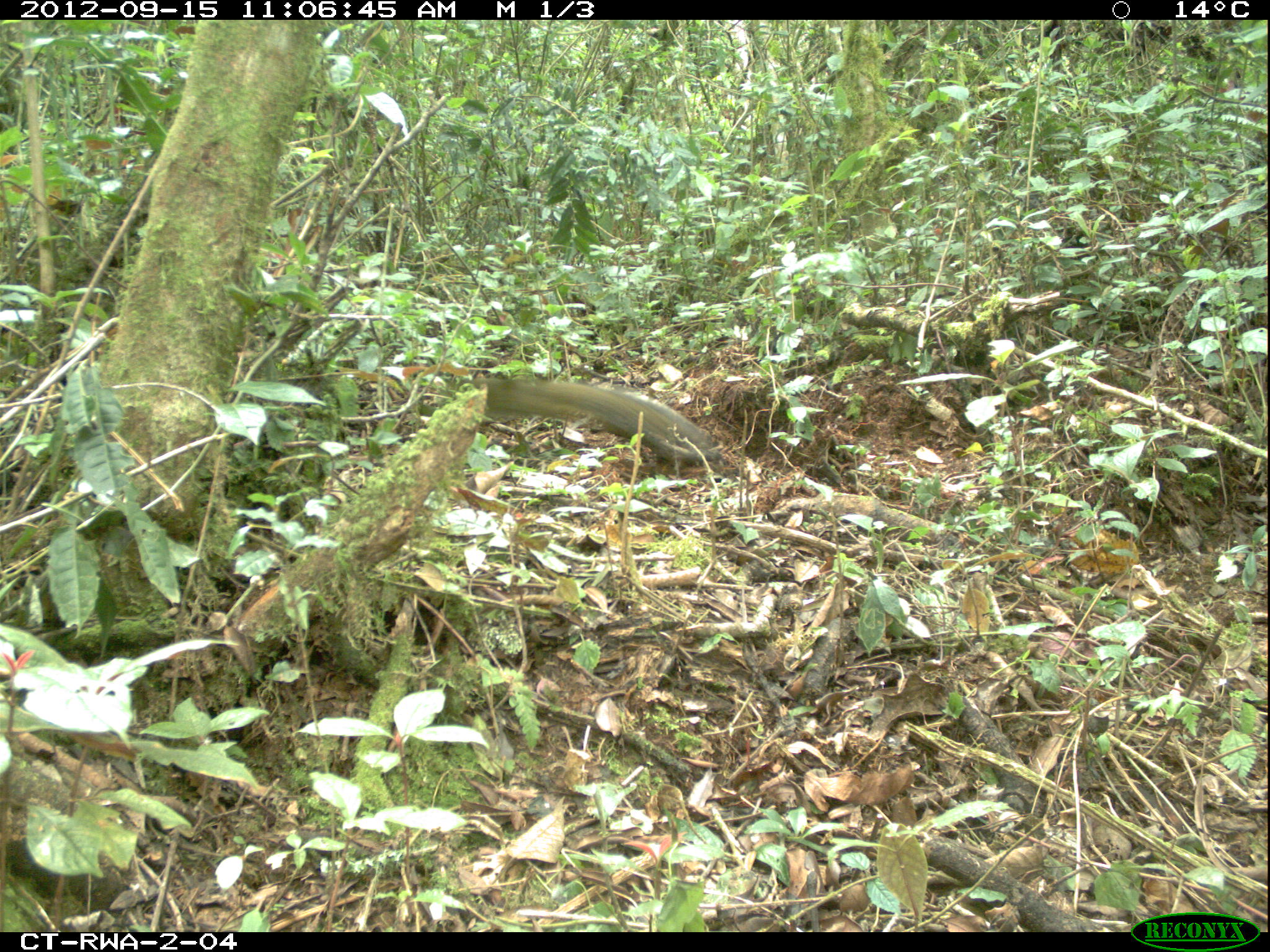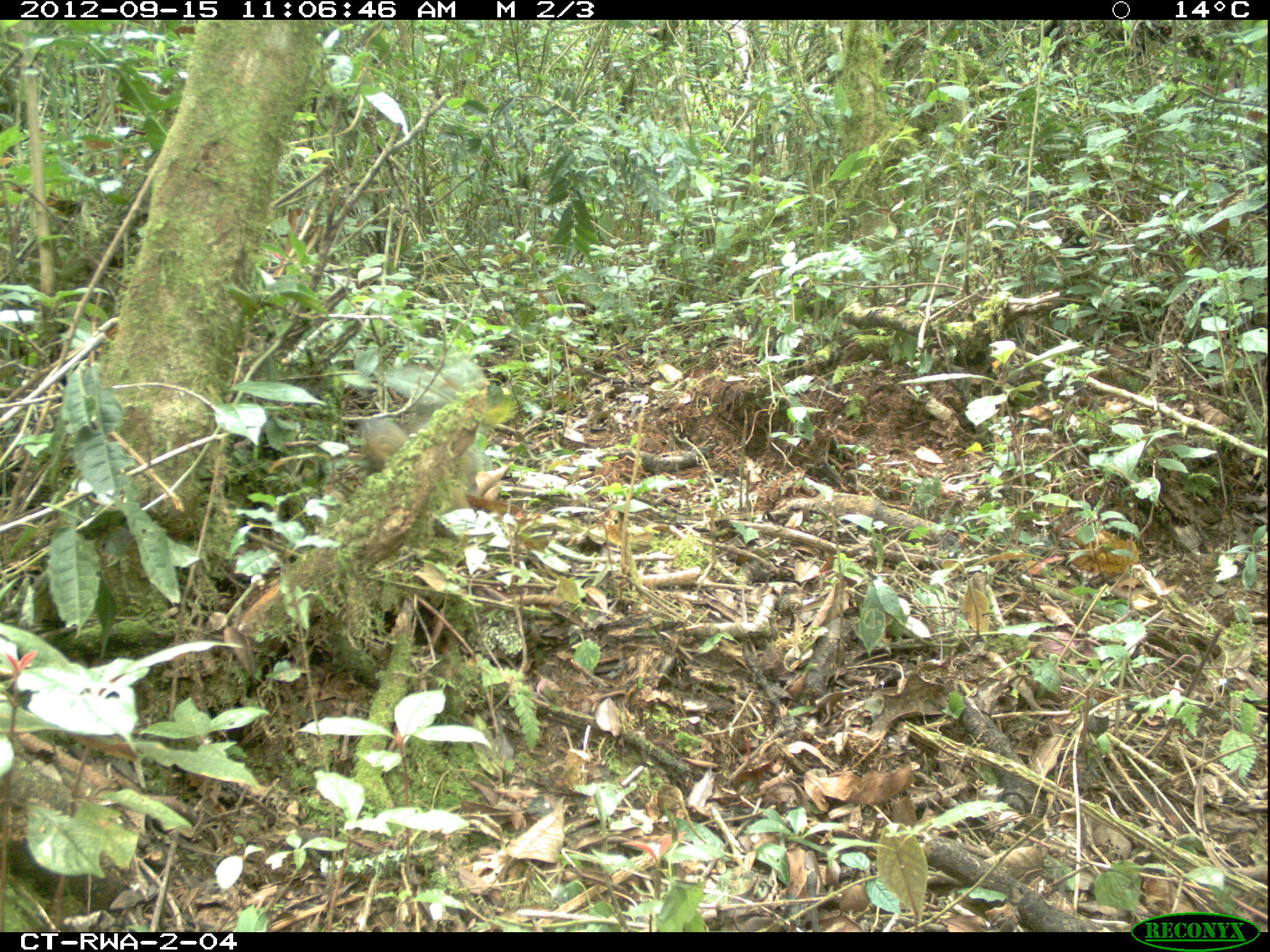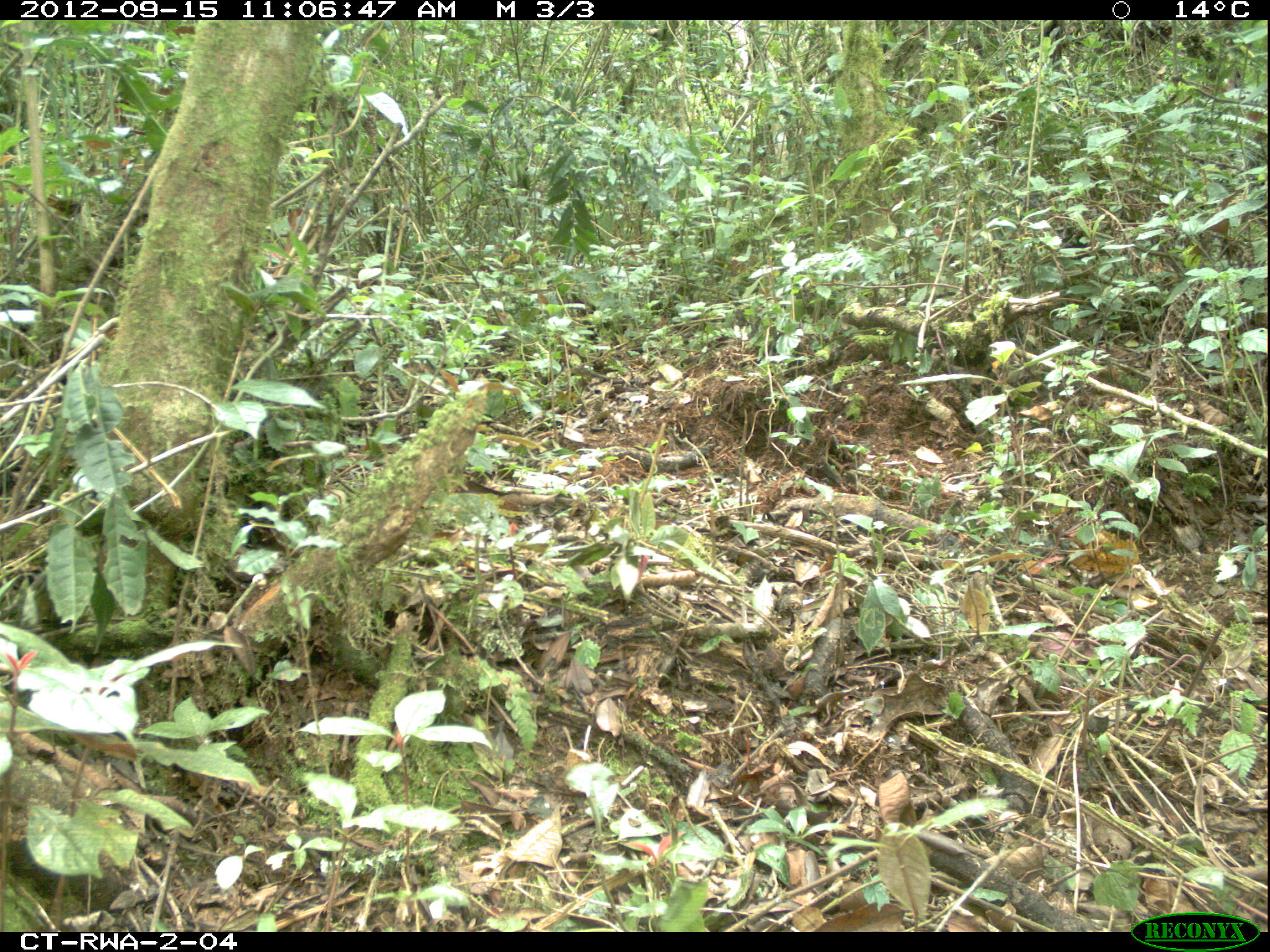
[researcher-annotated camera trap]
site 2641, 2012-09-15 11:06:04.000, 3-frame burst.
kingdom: Animalia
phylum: Chordata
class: Mammalia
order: Rodentia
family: Sciuridae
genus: Funisciurus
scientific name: Funisciurus carruthersi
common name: carruther's mountain squirrel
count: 1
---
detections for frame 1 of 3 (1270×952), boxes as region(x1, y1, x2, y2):
funisciurus carruthersi: region(462, 375, 720, 463)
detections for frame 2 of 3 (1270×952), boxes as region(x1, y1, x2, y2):
funisciurus carruthersi: region(353, 418, 490, 496)